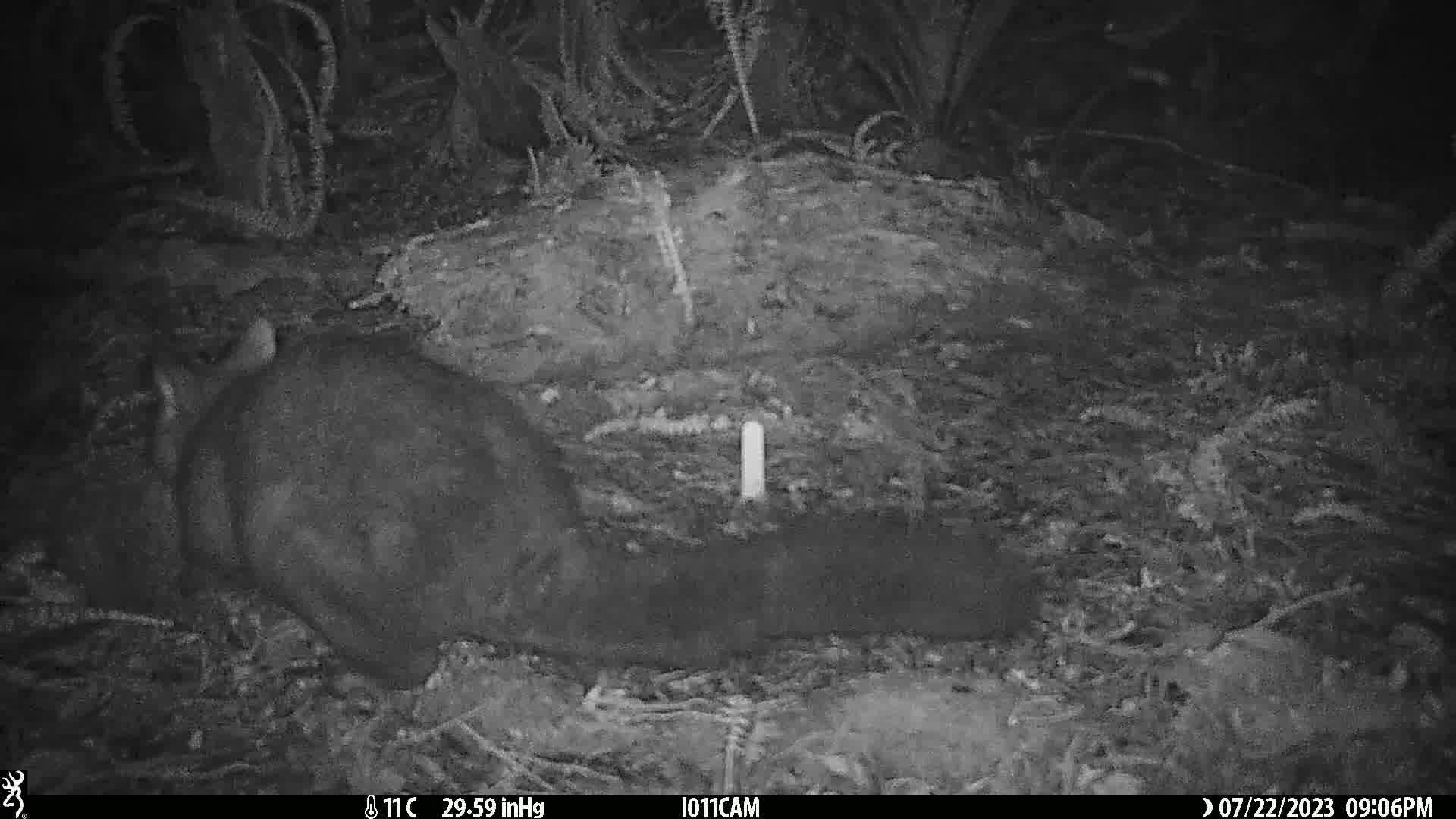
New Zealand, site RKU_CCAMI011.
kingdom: Animalia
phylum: Chordata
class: Mammalia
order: Diprotodontia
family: Phalangeridae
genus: Trichosurus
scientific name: Trichosurus vulpecula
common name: common brushtail possum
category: possum